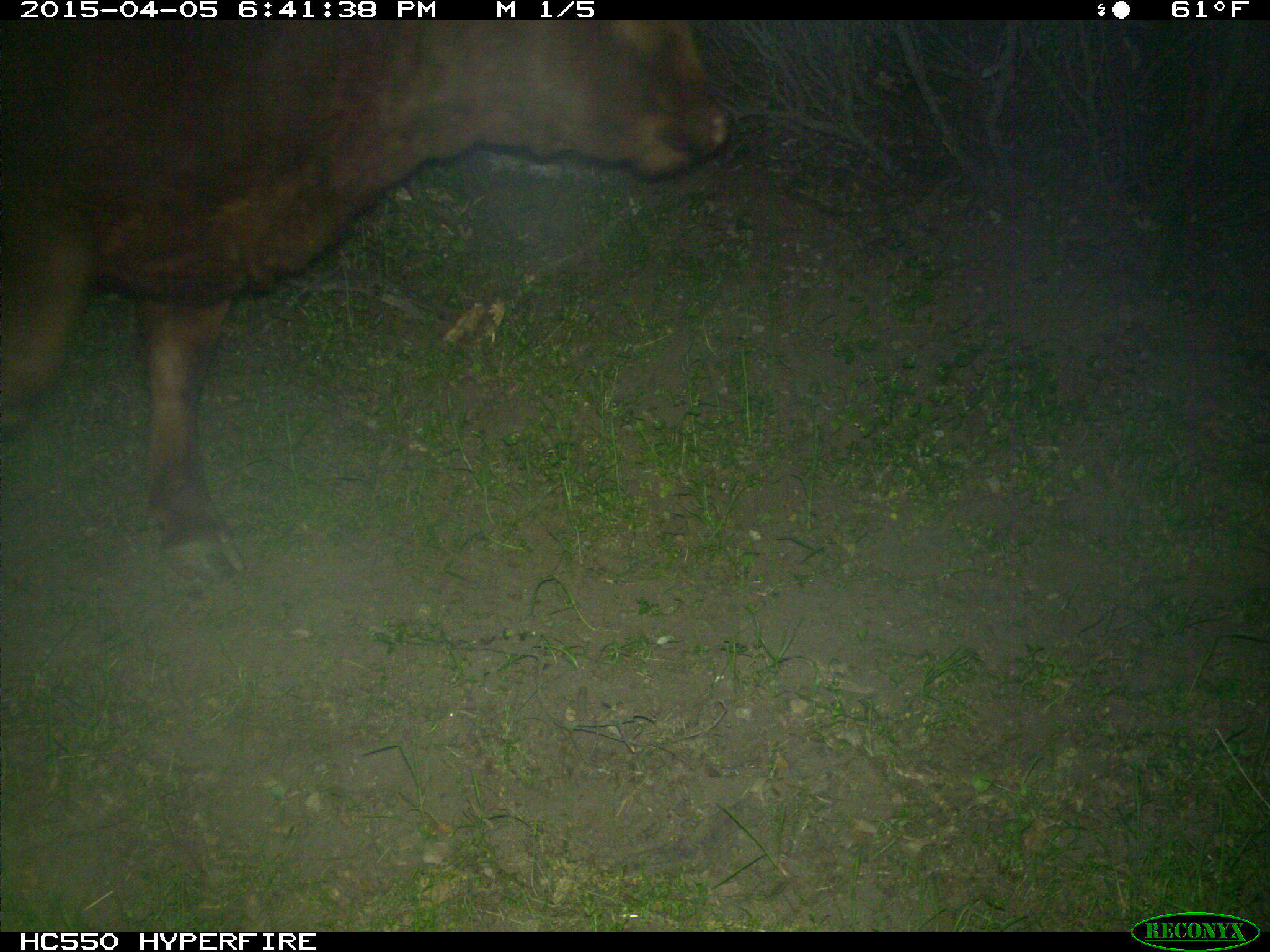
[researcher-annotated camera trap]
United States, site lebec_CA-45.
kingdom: Animalia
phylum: Chordata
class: Mammalia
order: Artiodactyla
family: Bovidae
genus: Bos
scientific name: Bos taurus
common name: domestic cow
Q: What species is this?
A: Bos taurus (domestic cow).